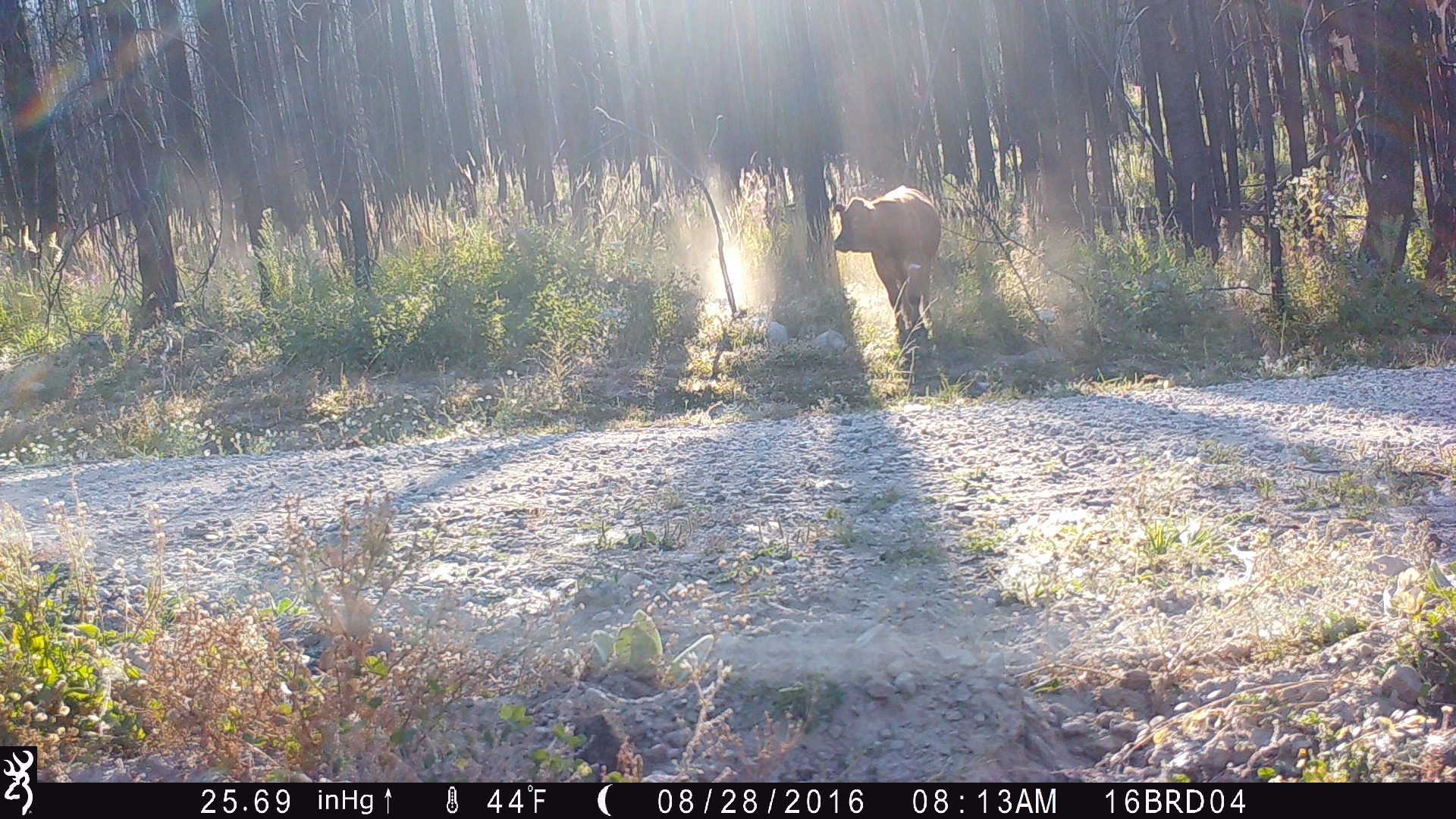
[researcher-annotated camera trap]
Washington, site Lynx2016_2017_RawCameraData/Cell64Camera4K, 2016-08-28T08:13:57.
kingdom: Animalia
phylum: Chordata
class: Mammalia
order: Artiodactyla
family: Bovidae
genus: Bos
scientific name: Bos taurus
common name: domestic cattle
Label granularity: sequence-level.